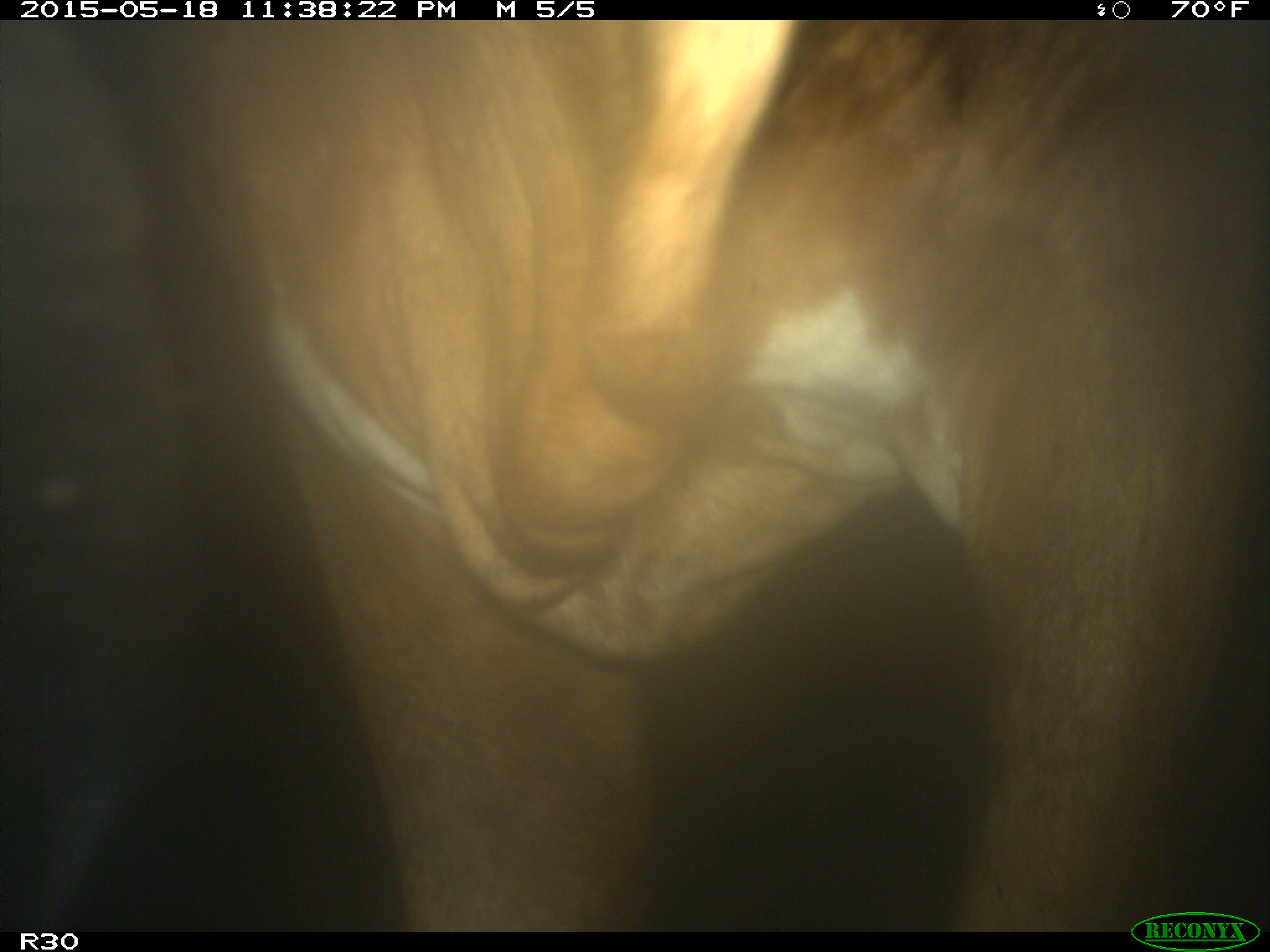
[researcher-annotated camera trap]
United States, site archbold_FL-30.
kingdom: Animalia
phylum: Chordata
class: Mammalia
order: Artiodactyla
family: Bovidae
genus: Bos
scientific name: Bos taurus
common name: domestic cow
Bos taurus (domestic cow).